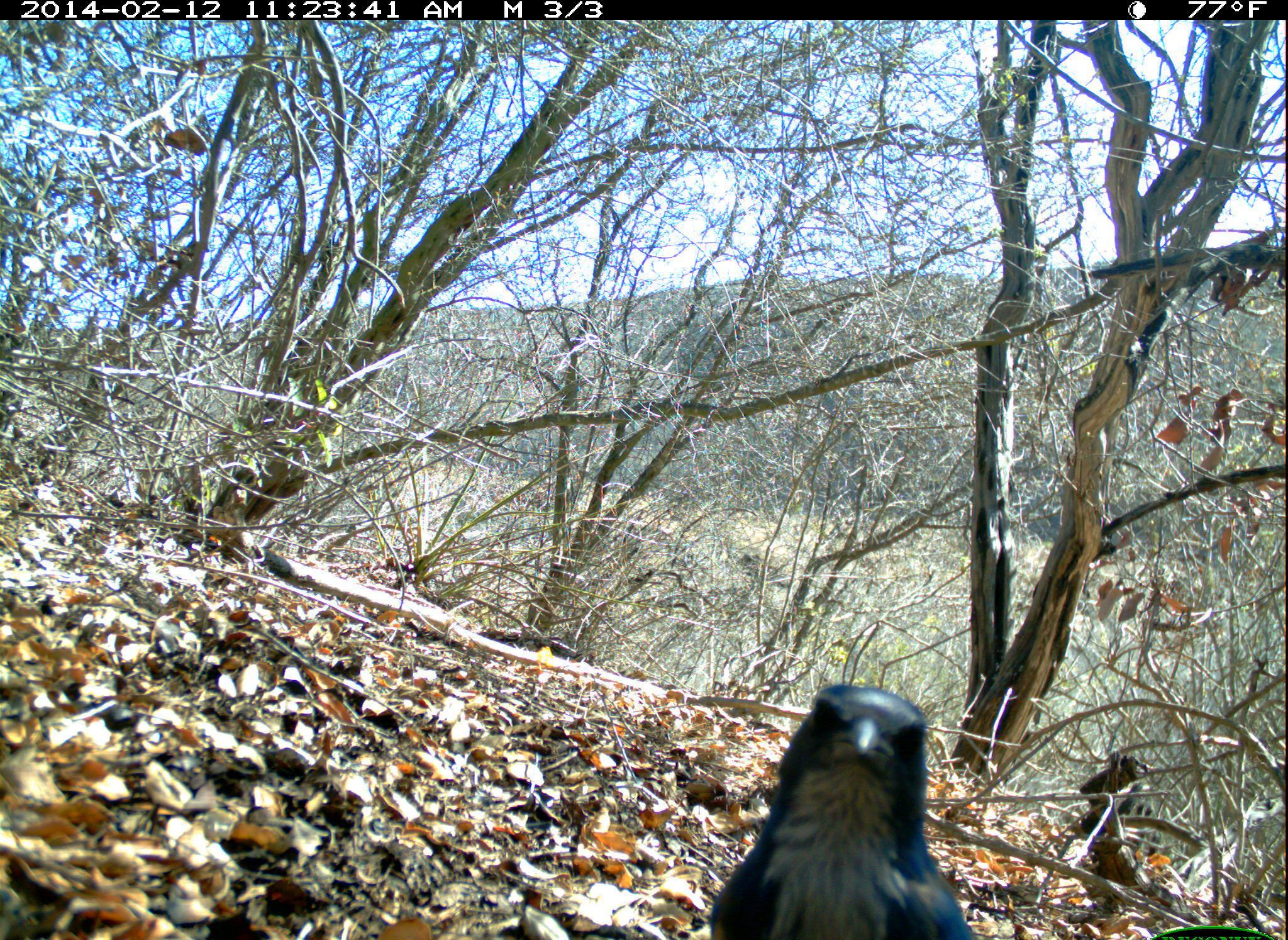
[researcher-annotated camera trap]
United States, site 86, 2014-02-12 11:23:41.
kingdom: Animalia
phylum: Chordata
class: Aves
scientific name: Aves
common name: bird